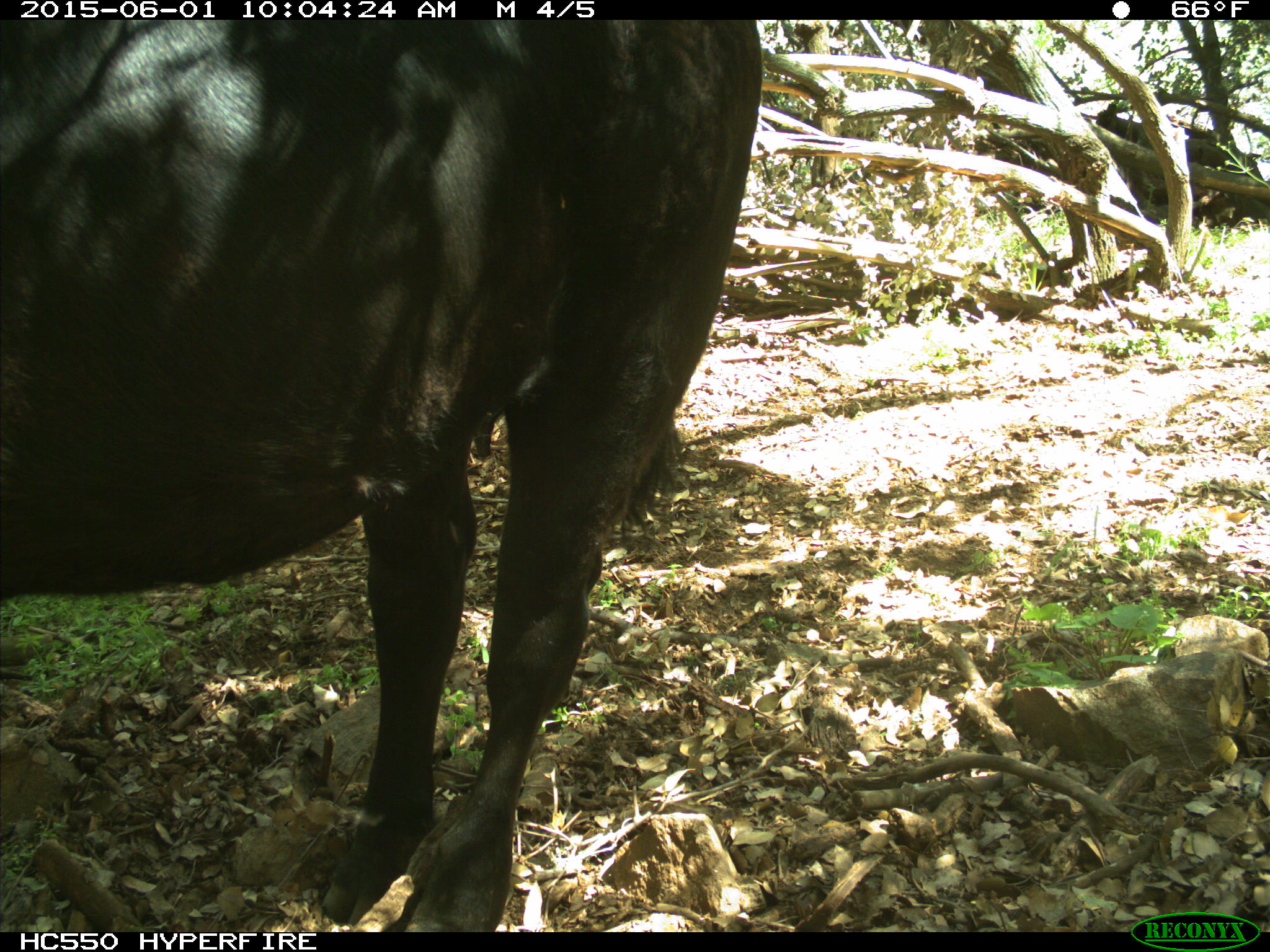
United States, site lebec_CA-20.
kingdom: Animalia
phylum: Chordata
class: Mammalia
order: Artiodactyla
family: Bovidae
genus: Bos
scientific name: Bos taurus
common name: domestic cow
Bos taurus (domestic cow).